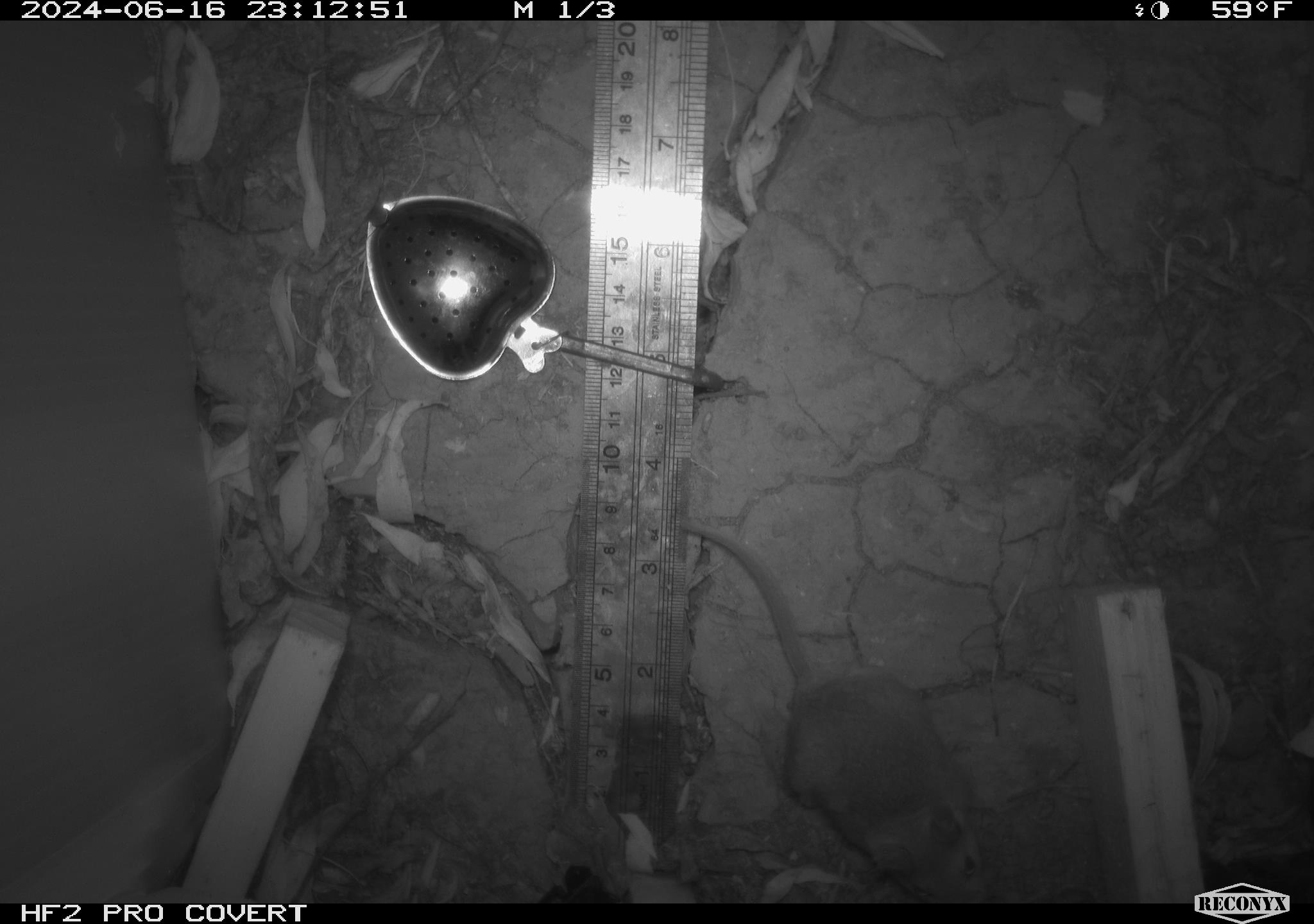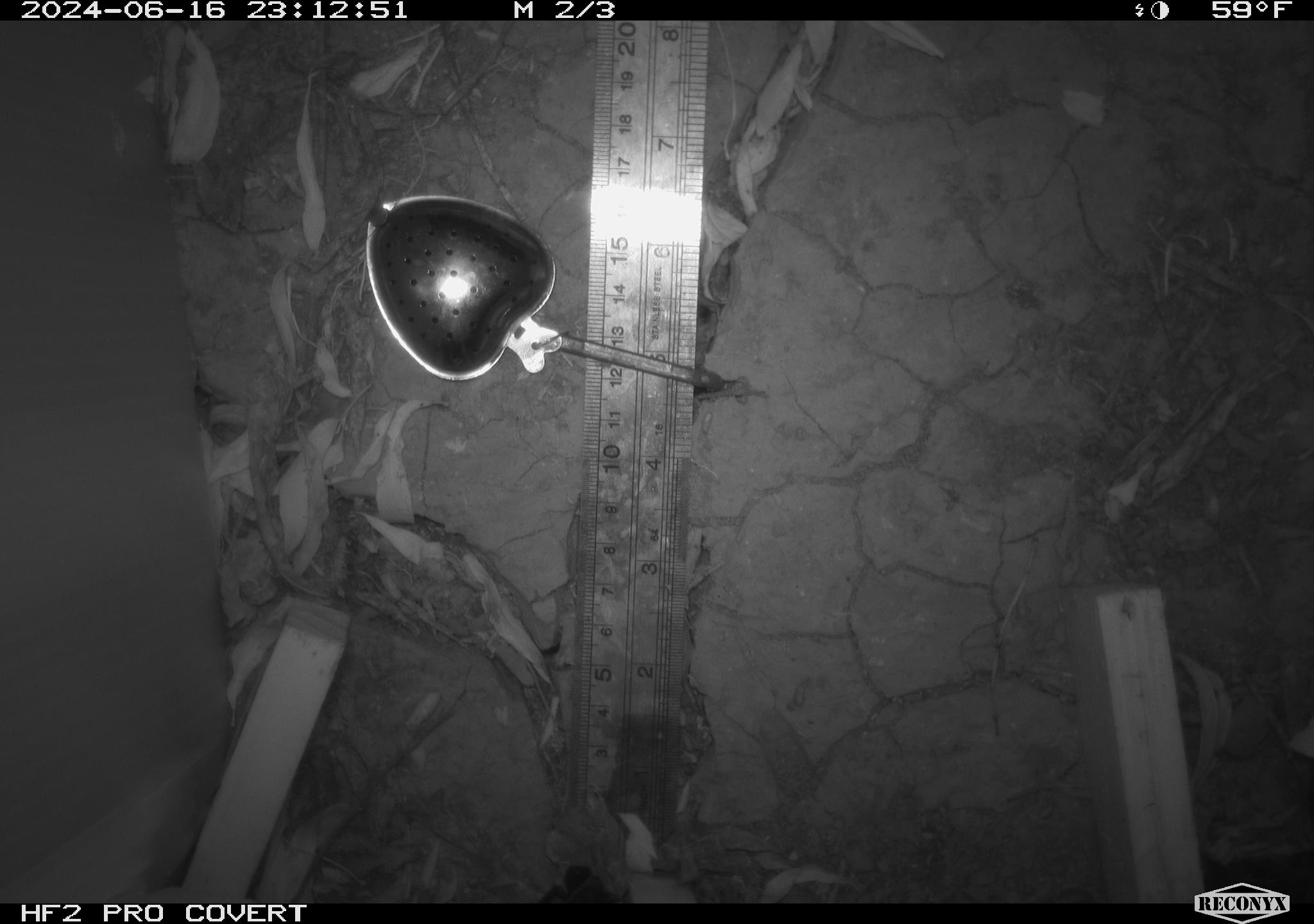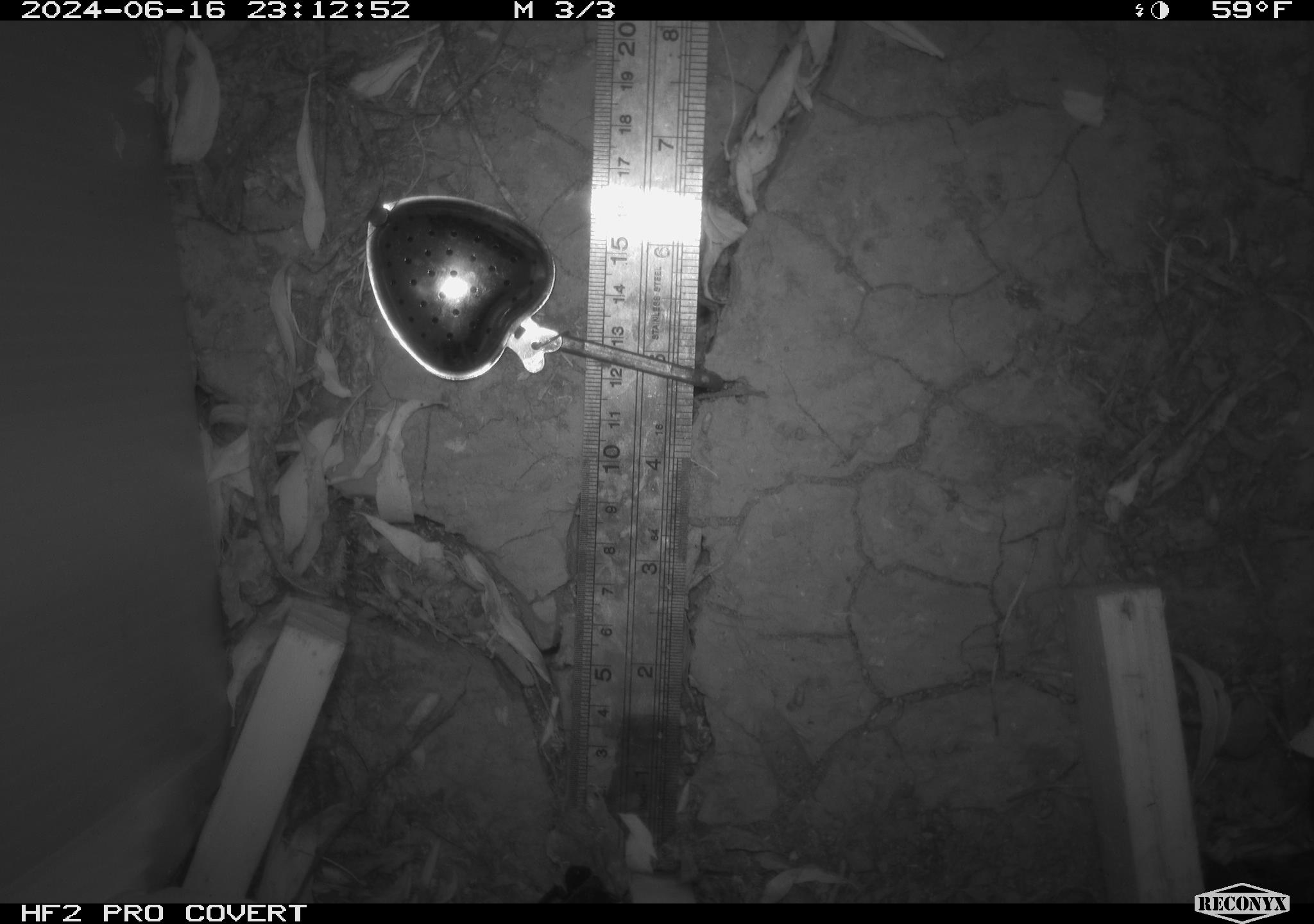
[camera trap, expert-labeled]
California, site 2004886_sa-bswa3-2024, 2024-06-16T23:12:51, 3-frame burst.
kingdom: Animalia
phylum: Chordata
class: Mammalia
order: Rodentia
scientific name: Rodentia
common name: mouse species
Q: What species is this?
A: Mouse species (Rodentia).